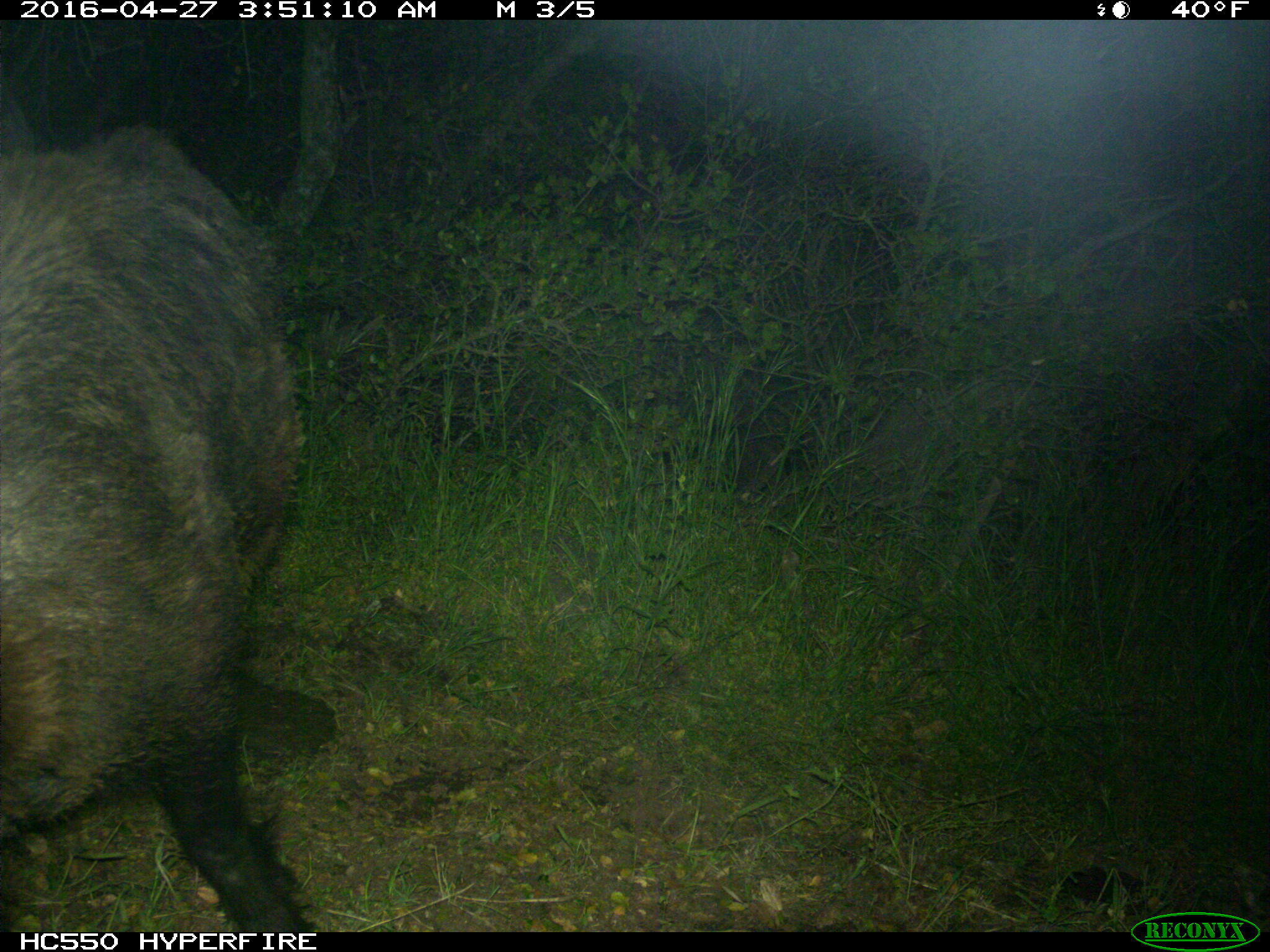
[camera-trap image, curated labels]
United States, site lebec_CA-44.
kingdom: Animalia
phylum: Chordata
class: Mammalia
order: Artiodactyla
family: Suidae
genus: Sus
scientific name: Sus scrofa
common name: wild boar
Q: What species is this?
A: Sus scrofa (wild boar).